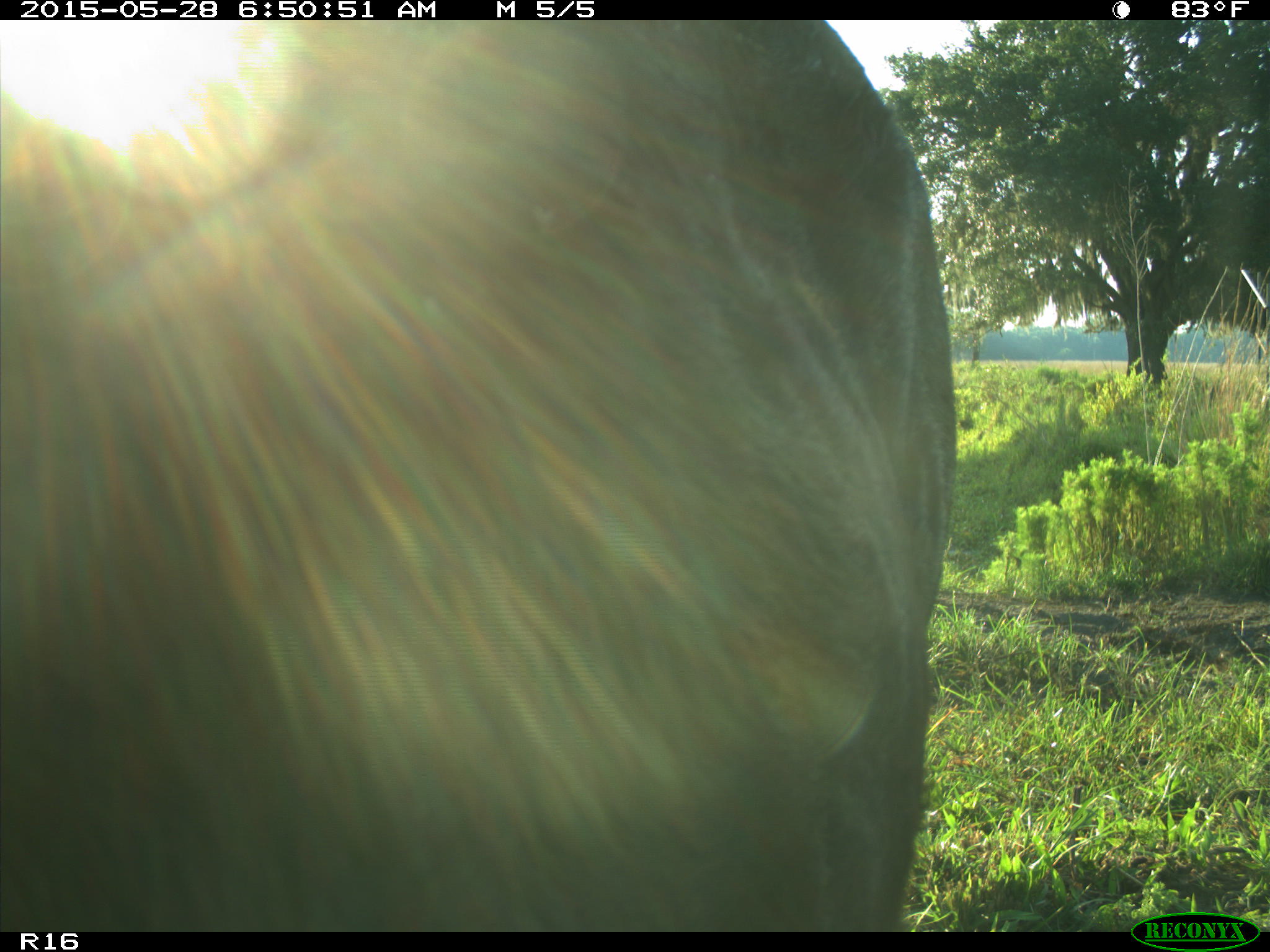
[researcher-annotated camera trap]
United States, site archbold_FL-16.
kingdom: Animalia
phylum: Chordata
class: Mammalia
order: Artiodactyla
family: Bovidae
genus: Bos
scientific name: Bos taurus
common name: domestic cow